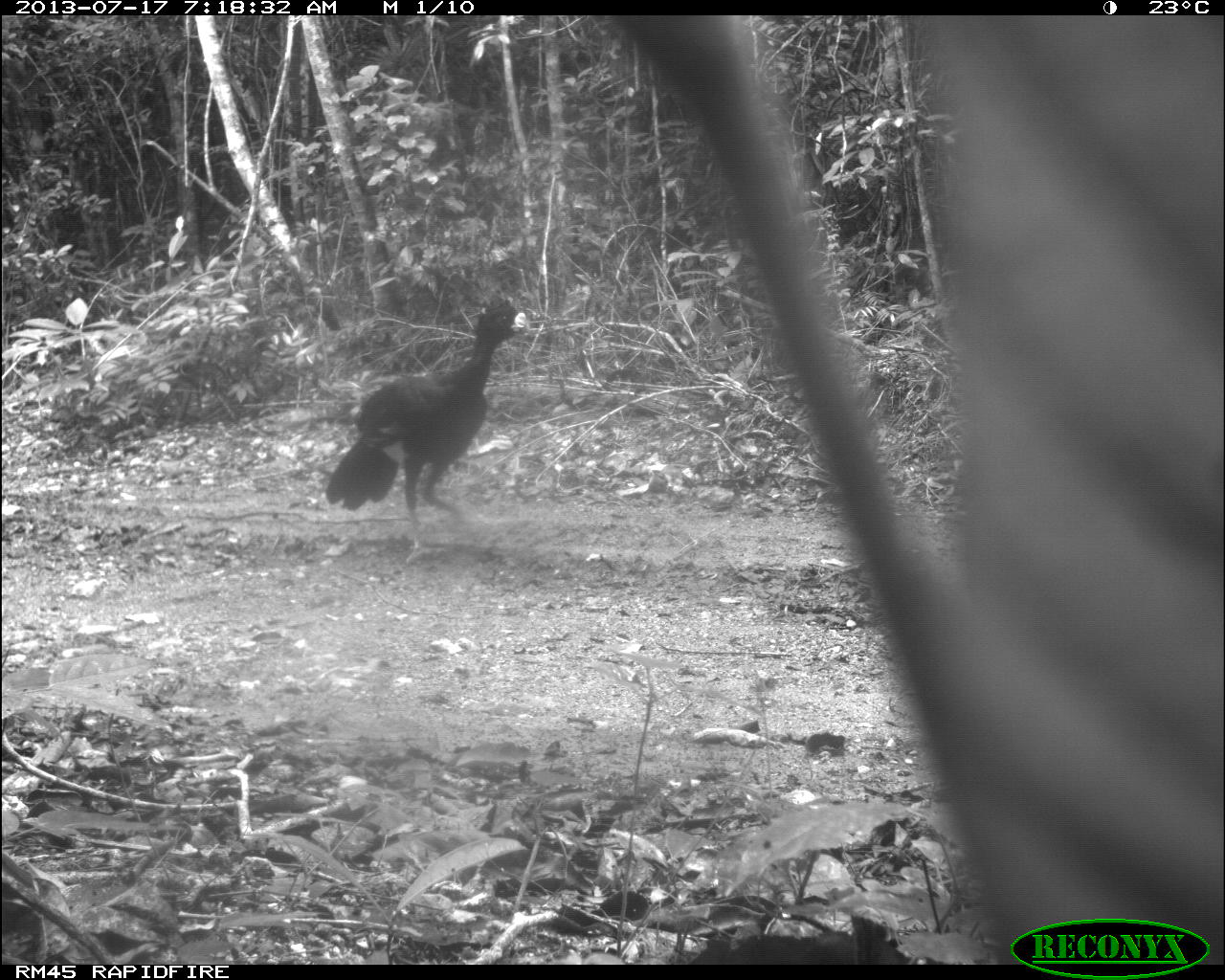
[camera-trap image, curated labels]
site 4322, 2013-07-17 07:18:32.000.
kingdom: Animalia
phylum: Chordata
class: Aves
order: Galliformes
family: Cracidae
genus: Crax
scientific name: Crax rubra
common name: great curassow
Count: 1.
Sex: male.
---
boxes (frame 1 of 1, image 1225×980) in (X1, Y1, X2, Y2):
crax rubra: (321, 293, 530, 566)